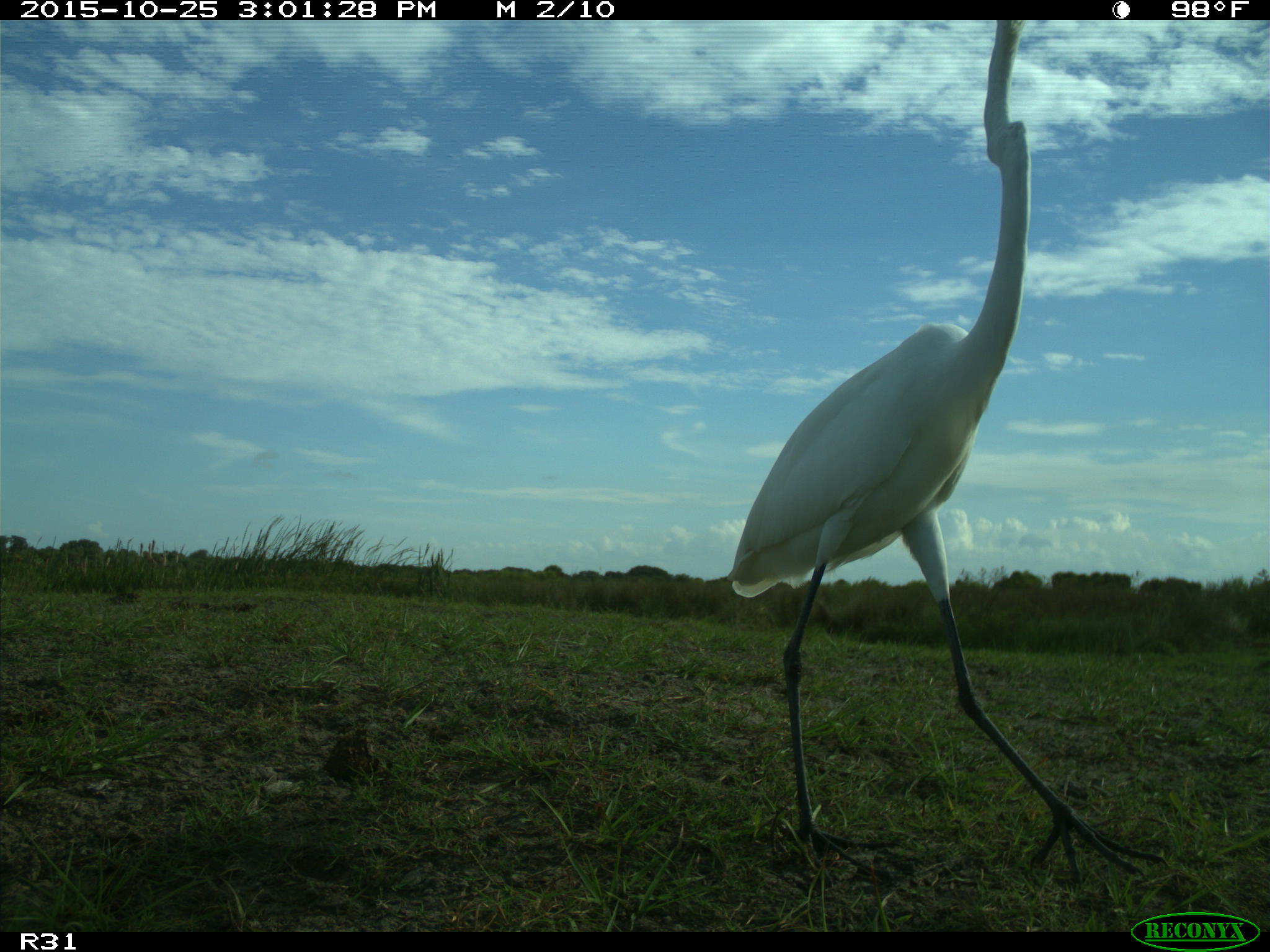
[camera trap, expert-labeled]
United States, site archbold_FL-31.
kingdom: Animalia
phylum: Chordata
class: Aves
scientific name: Aves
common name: birds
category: unidentified bird